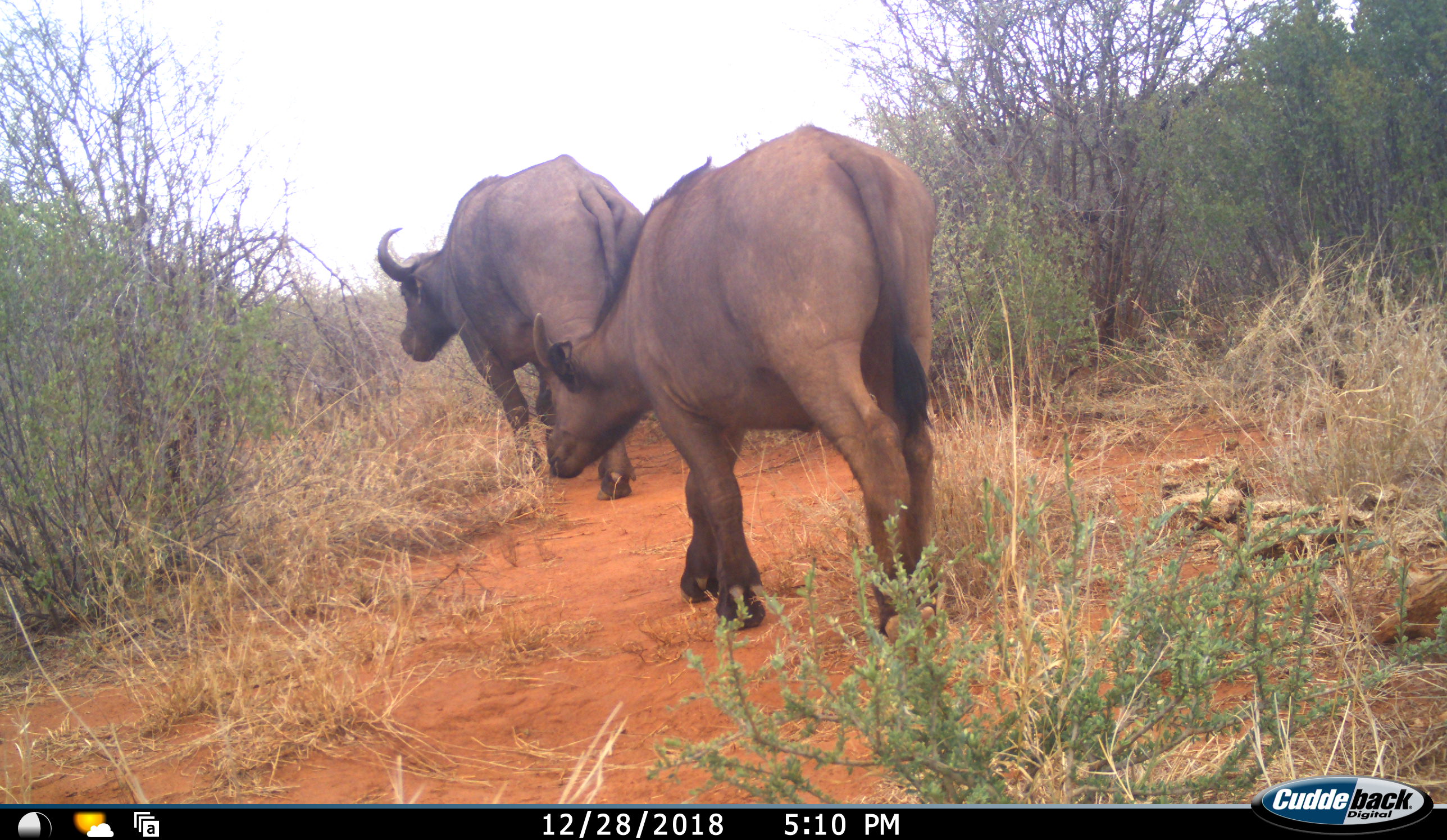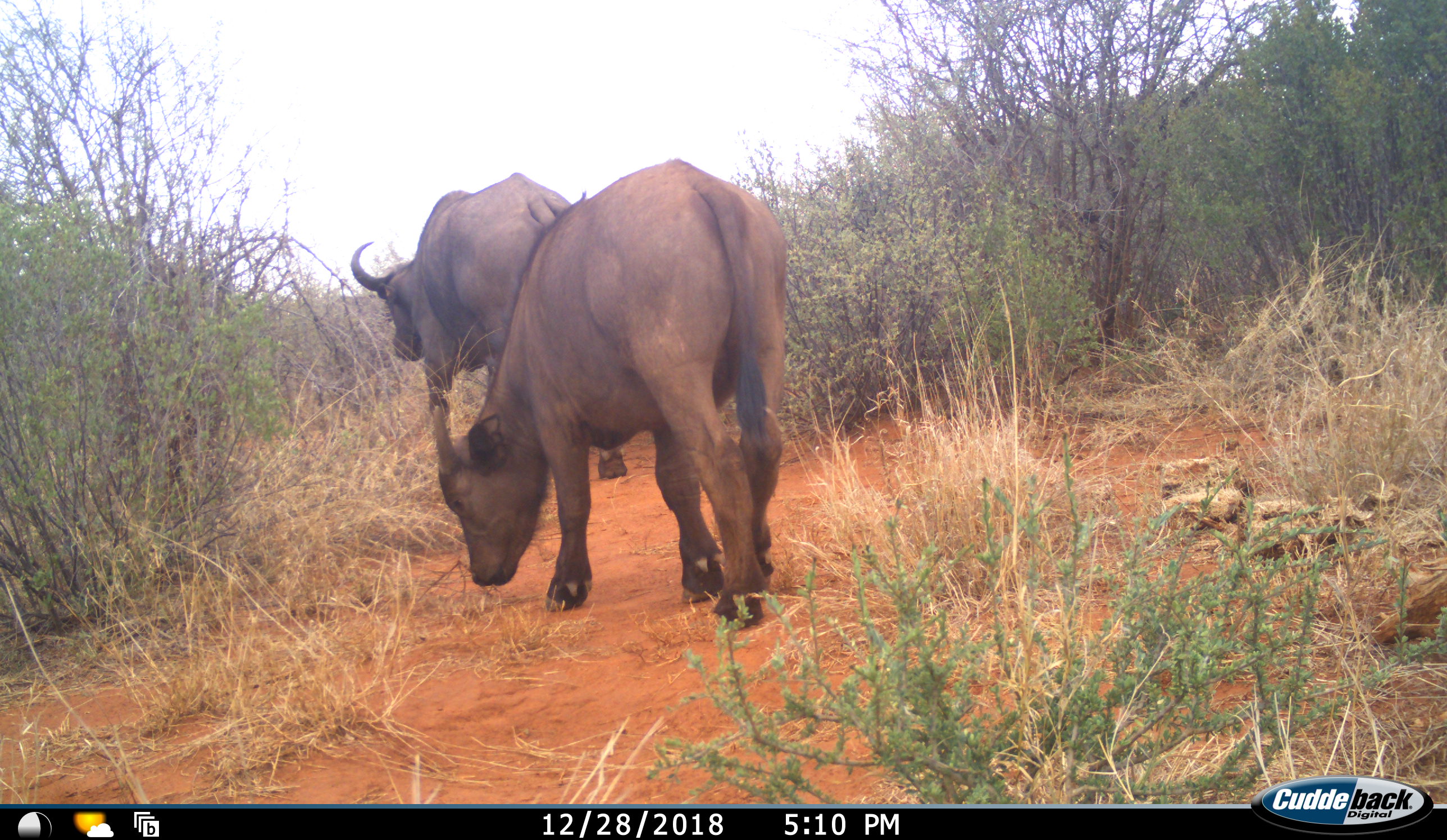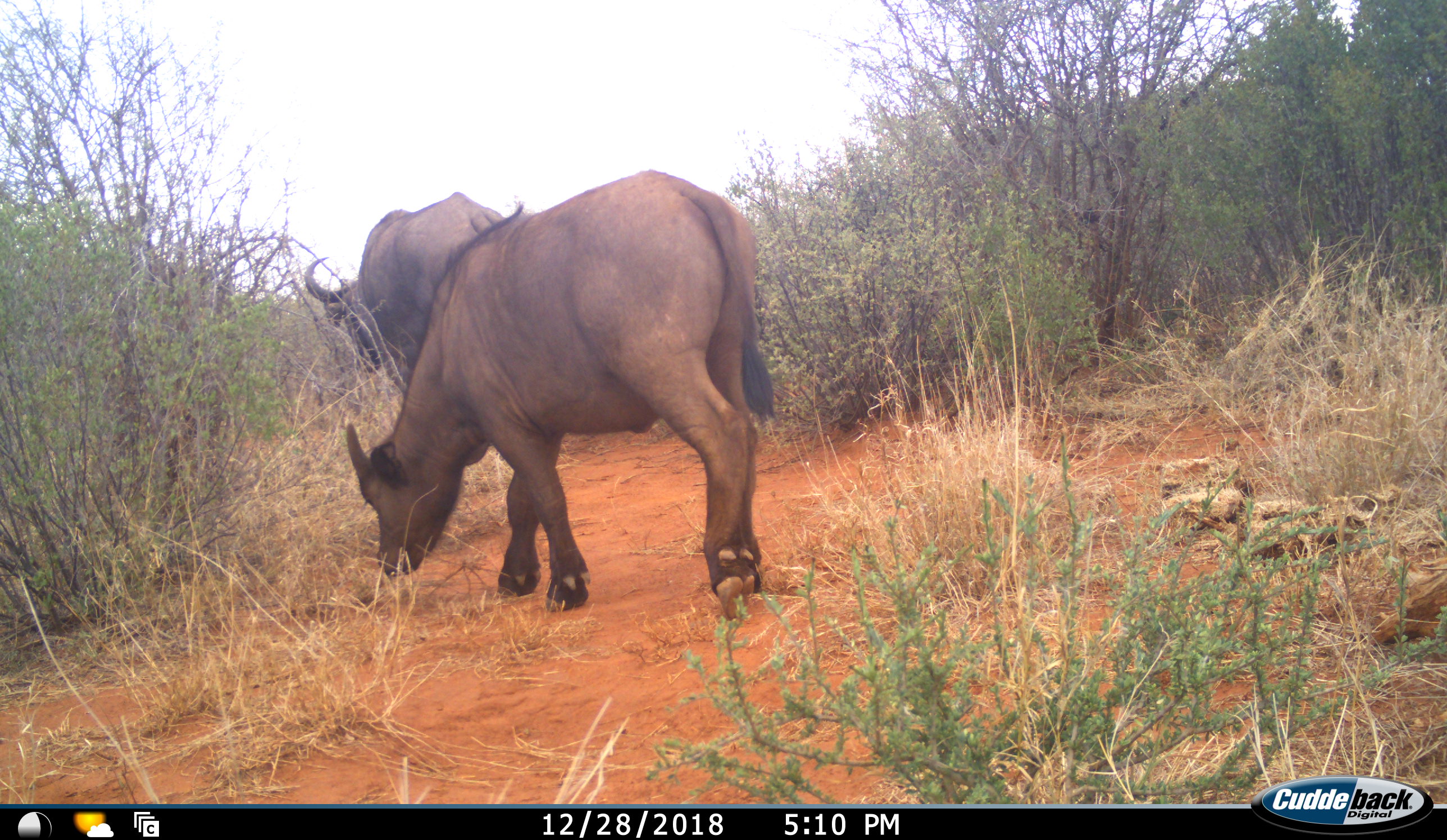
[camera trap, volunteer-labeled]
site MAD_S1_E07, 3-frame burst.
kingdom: Animalia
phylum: Chordata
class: Mammalia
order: Artiodactyla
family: Bovidae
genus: Syncerus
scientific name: Syncerus caffer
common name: african buffalo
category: buffalo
Buffalo (african buffalo) (Syncerus caffer), count 2. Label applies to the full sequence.